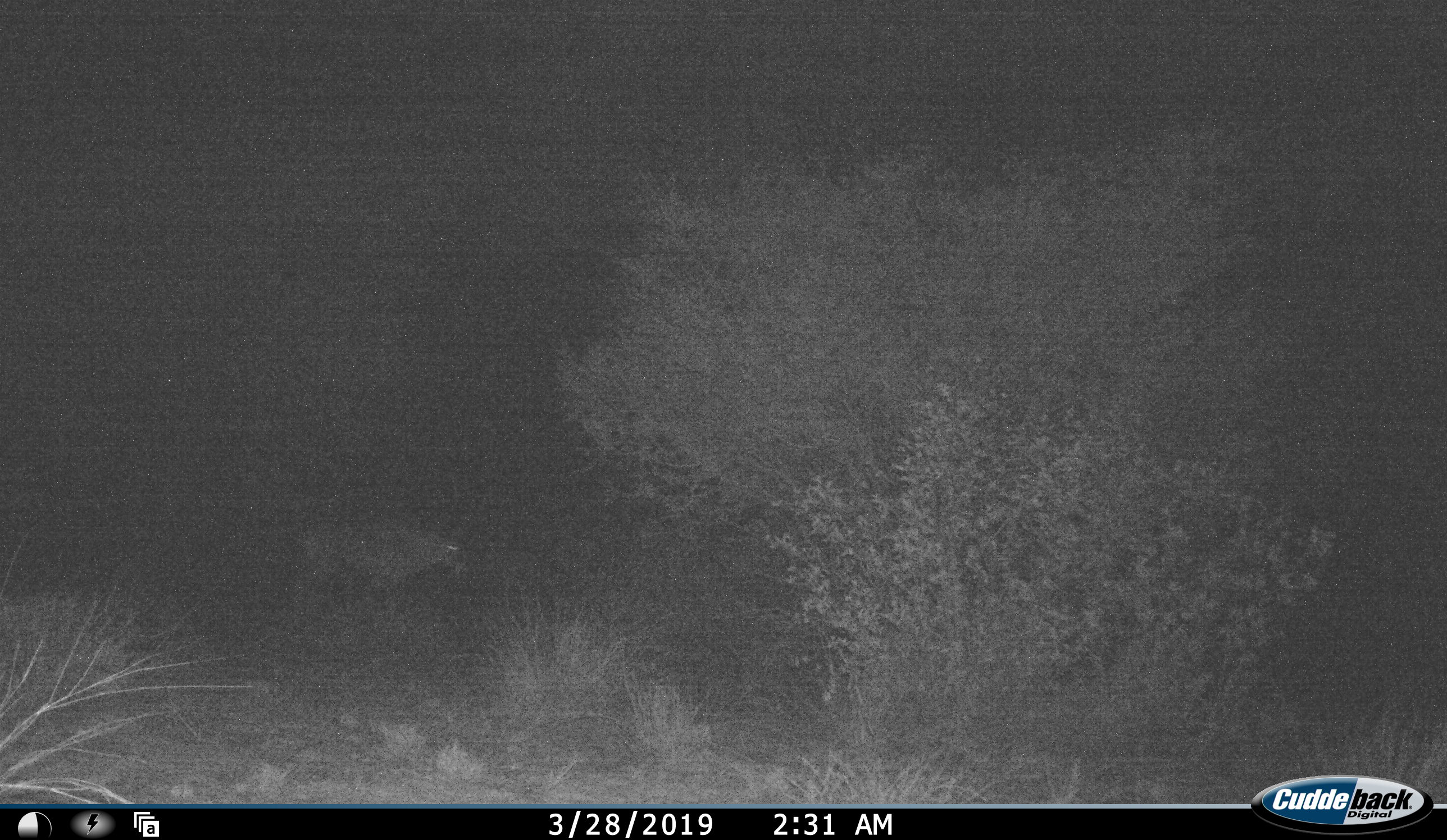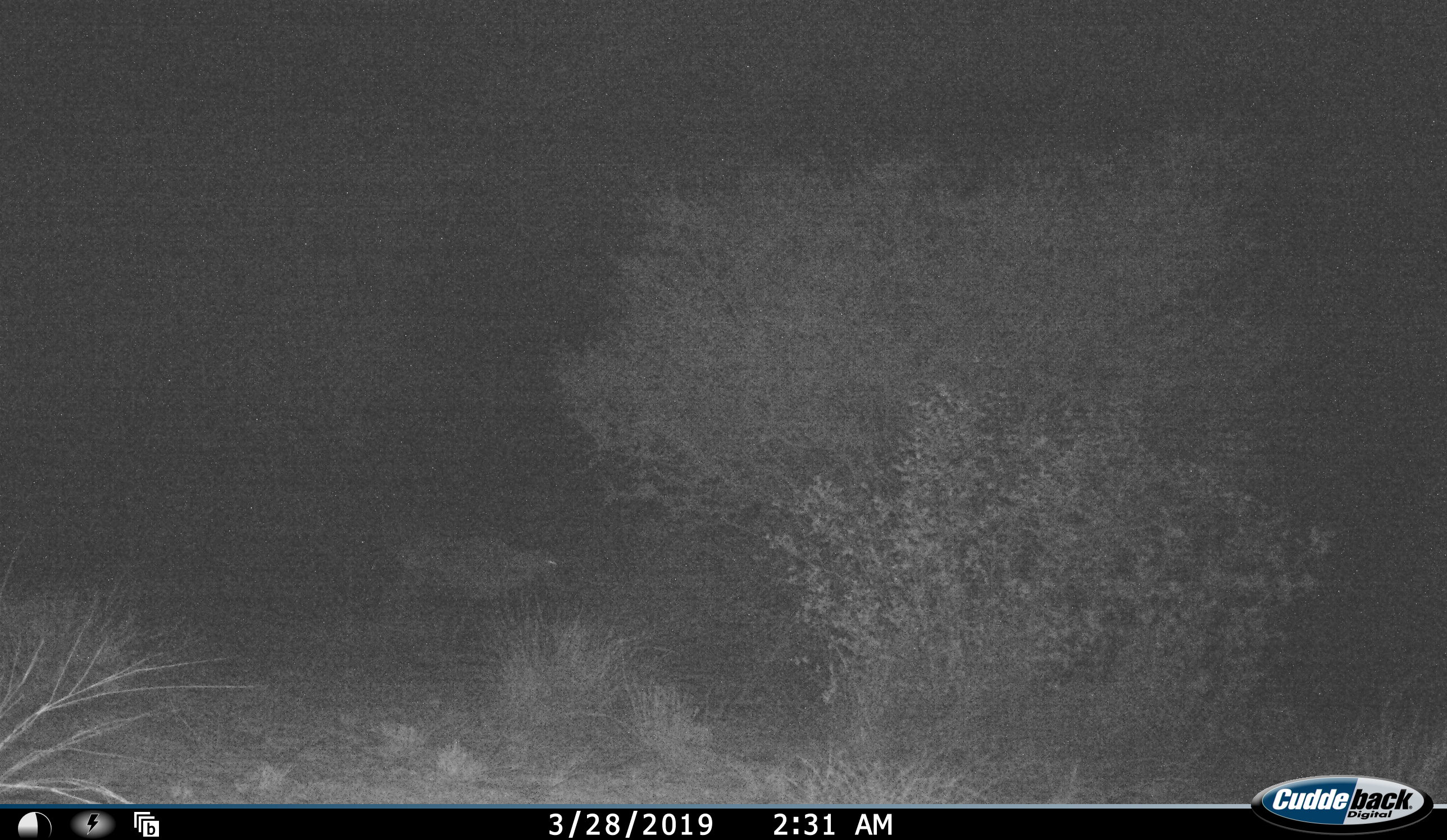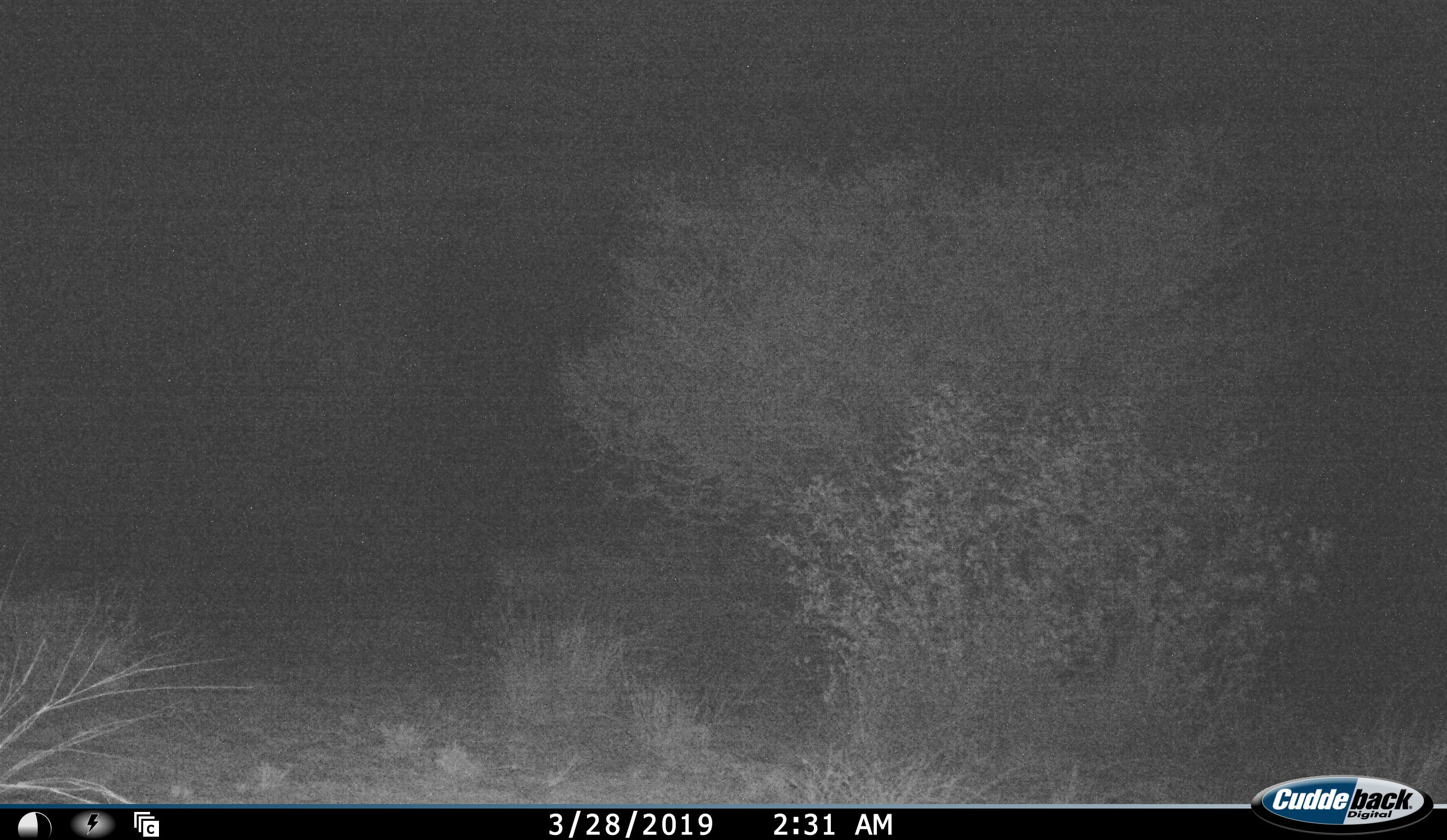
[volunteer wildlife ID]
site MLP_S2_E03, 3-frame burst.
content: unidentified animal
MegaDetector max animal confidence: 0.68